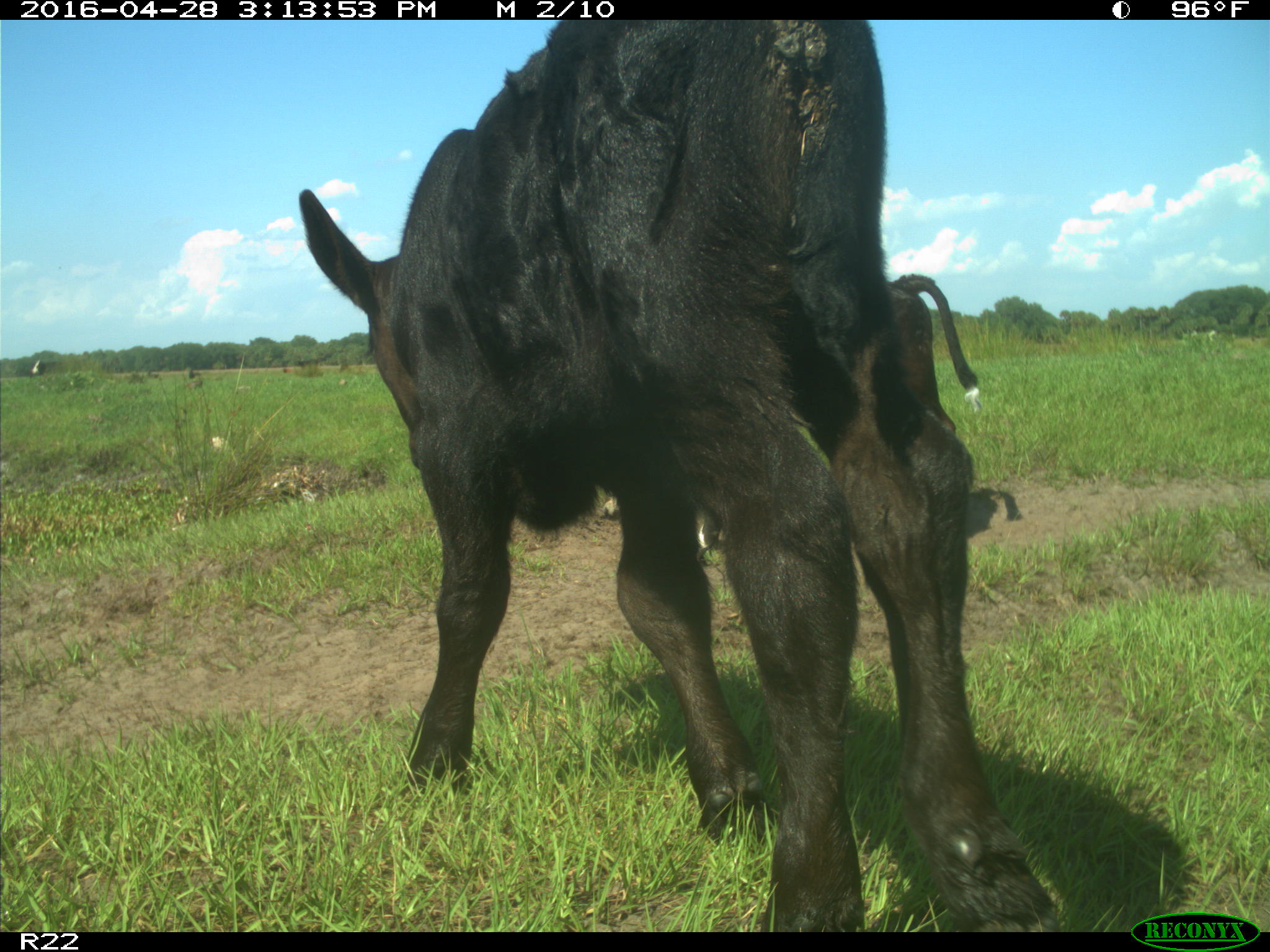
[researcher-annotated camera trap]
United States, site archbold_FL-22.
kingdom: Animalia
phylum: Chordata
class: Mammalia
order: Artiodactyla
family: Bovidae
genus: Bos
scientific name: Bos taurus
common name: domestic cow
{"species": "Bos taurus (domestic cow)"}